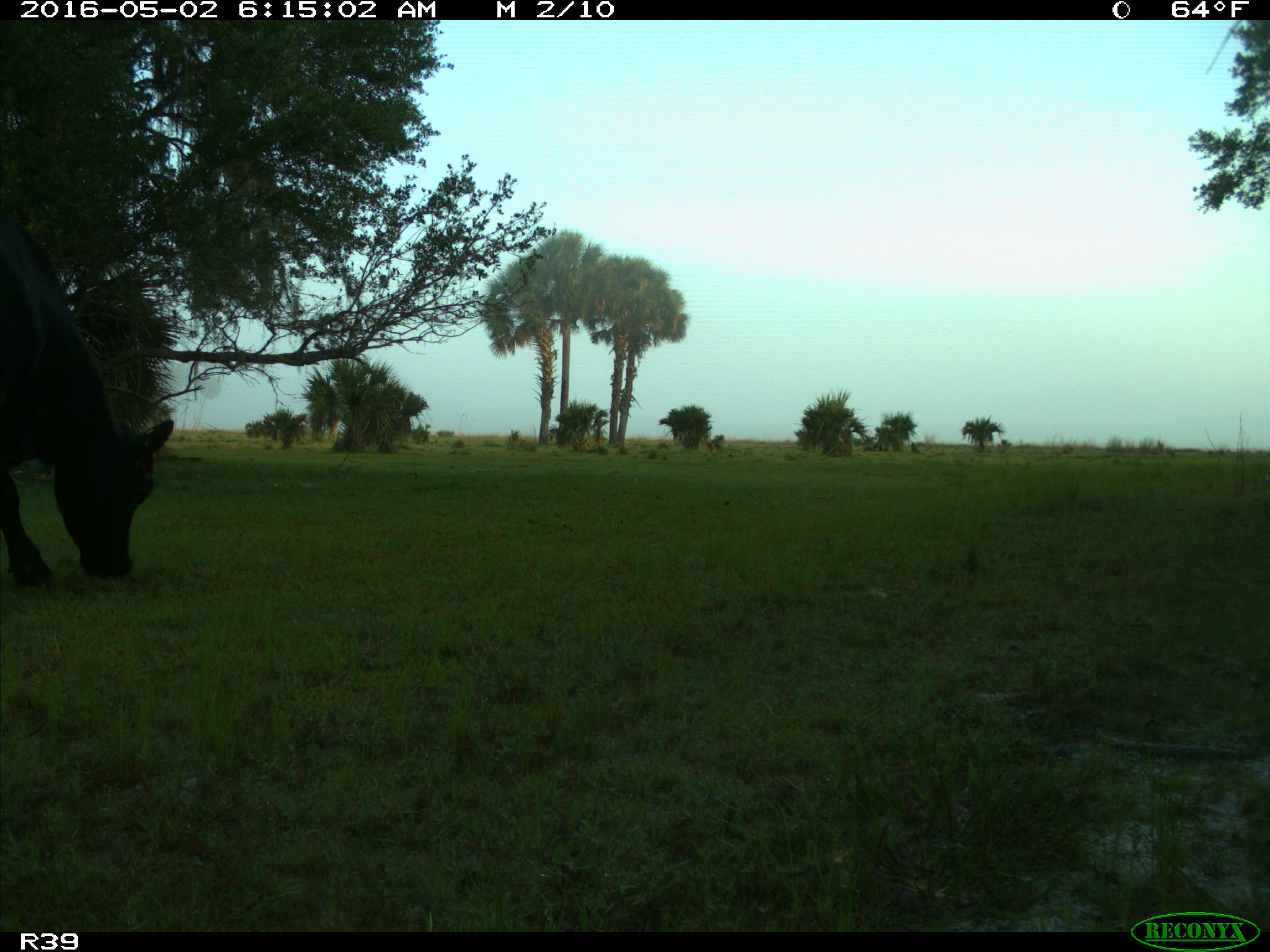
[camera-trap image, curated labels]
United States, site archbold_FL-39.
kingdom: Animalia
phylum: Chordata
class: Mammalia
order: Artiodactyla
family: Bovidae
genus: Bos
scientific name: Bos taurus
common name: domestic cow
Bos taurus (domestic cow).